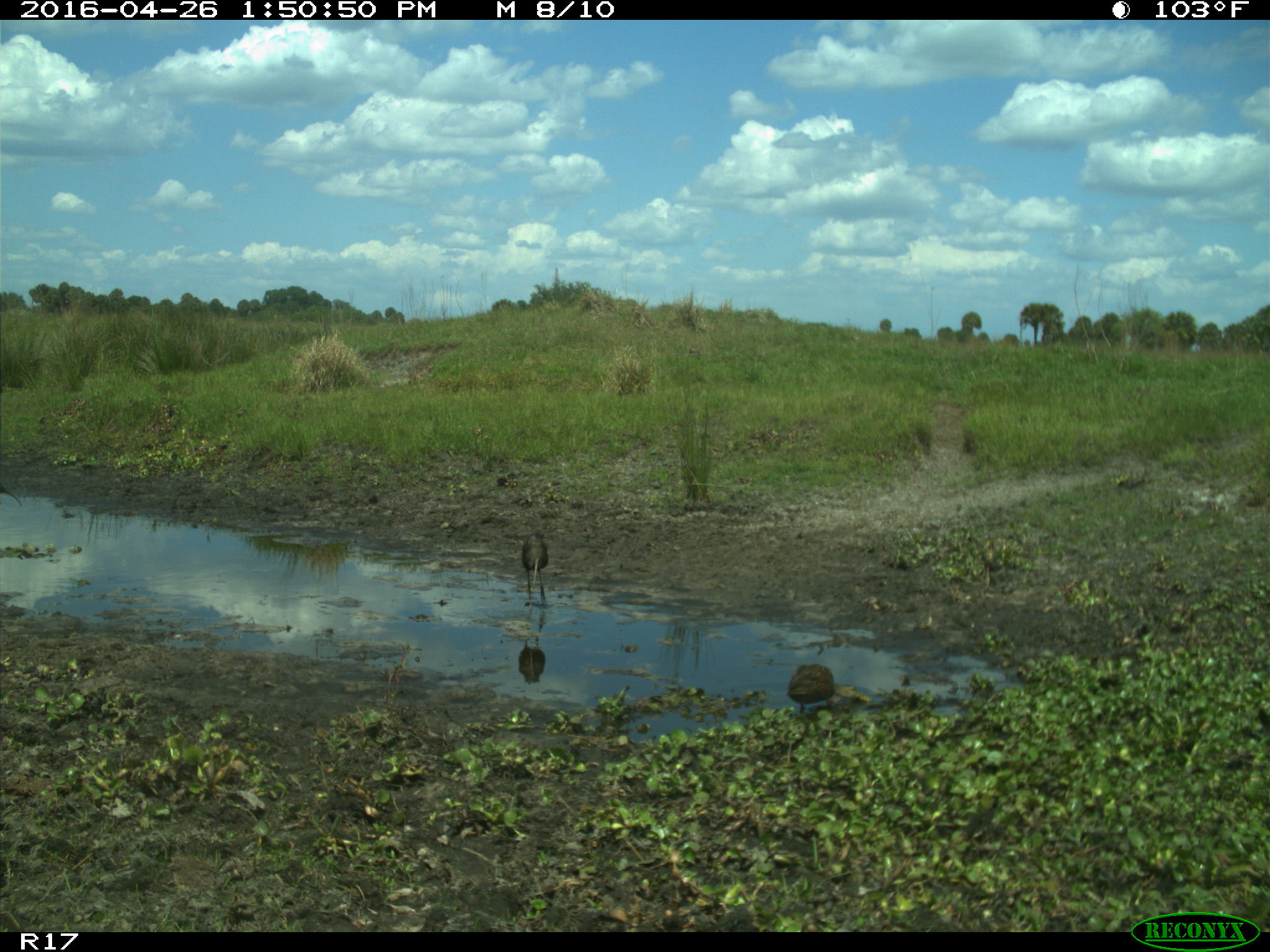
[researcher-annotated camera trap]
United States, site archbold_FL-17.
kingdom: Animalia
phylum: Chordata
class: Aves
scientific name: Aves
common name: birds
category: unidentified bird